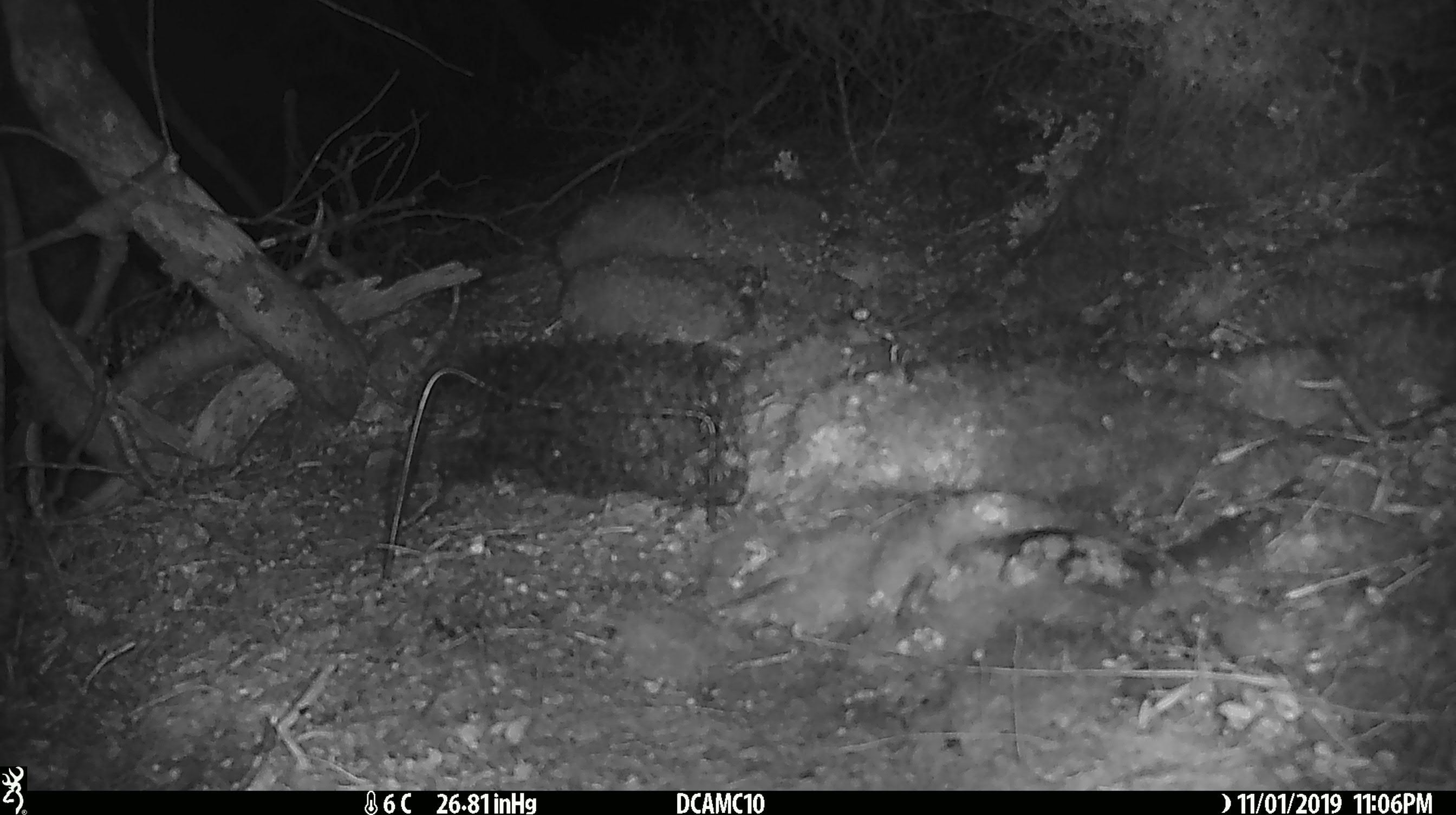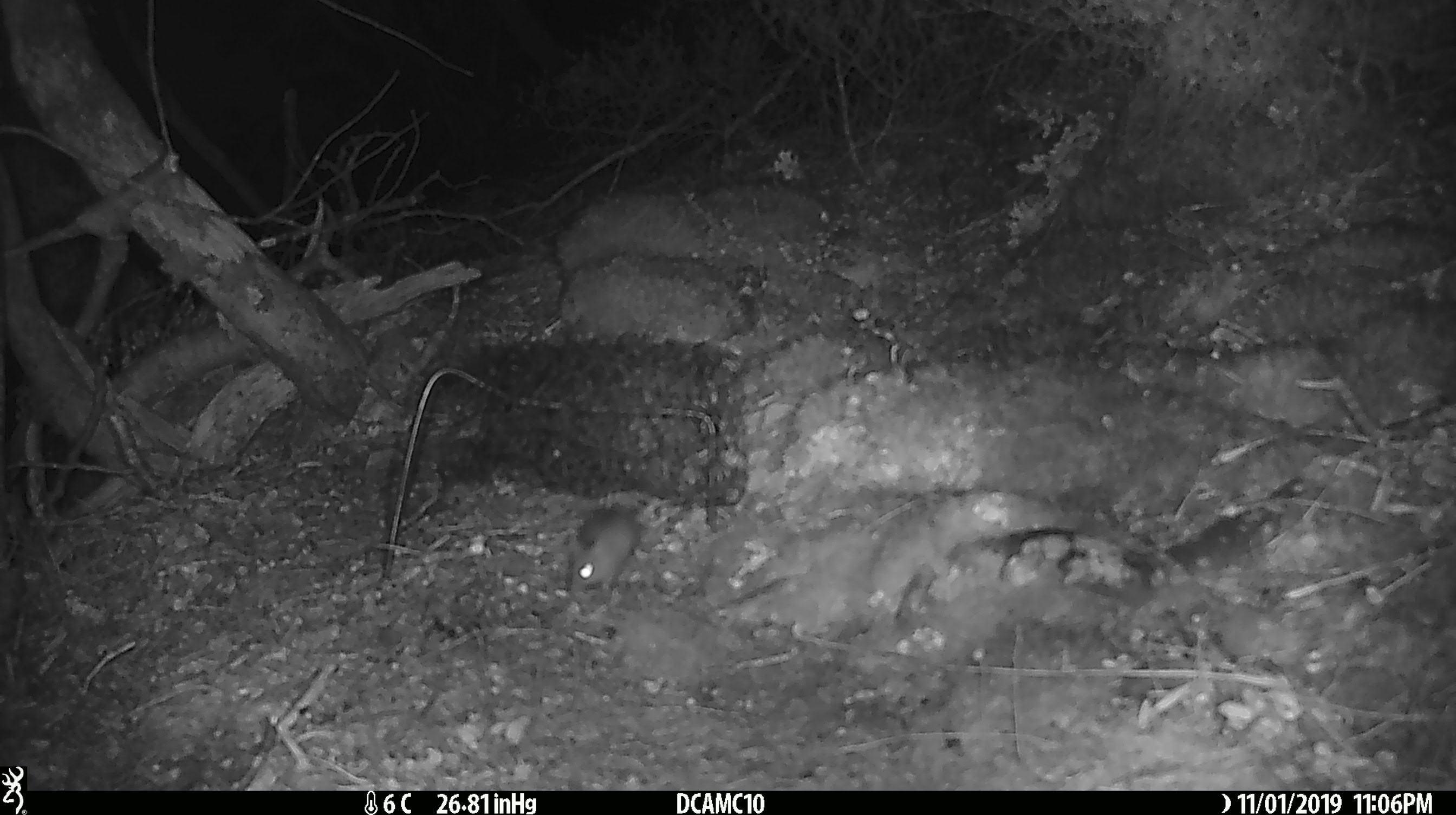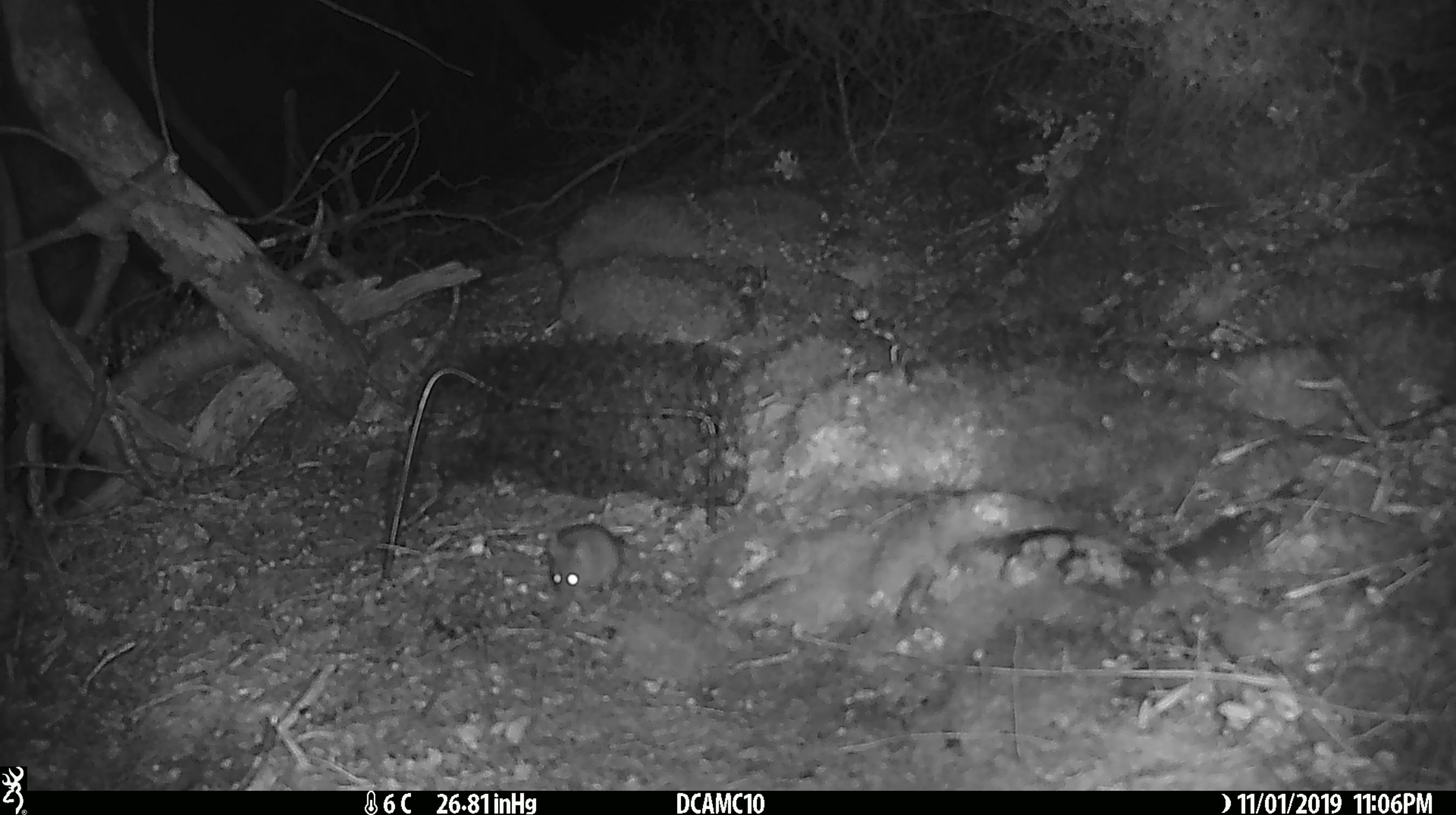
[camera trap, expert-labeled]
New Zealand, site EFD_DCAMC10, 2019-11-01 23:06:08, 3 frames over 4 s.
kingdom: Animalia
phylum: Chordata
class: Mammalia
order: Rodentia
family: Muridae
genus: Mus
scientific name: Mus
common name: mouse